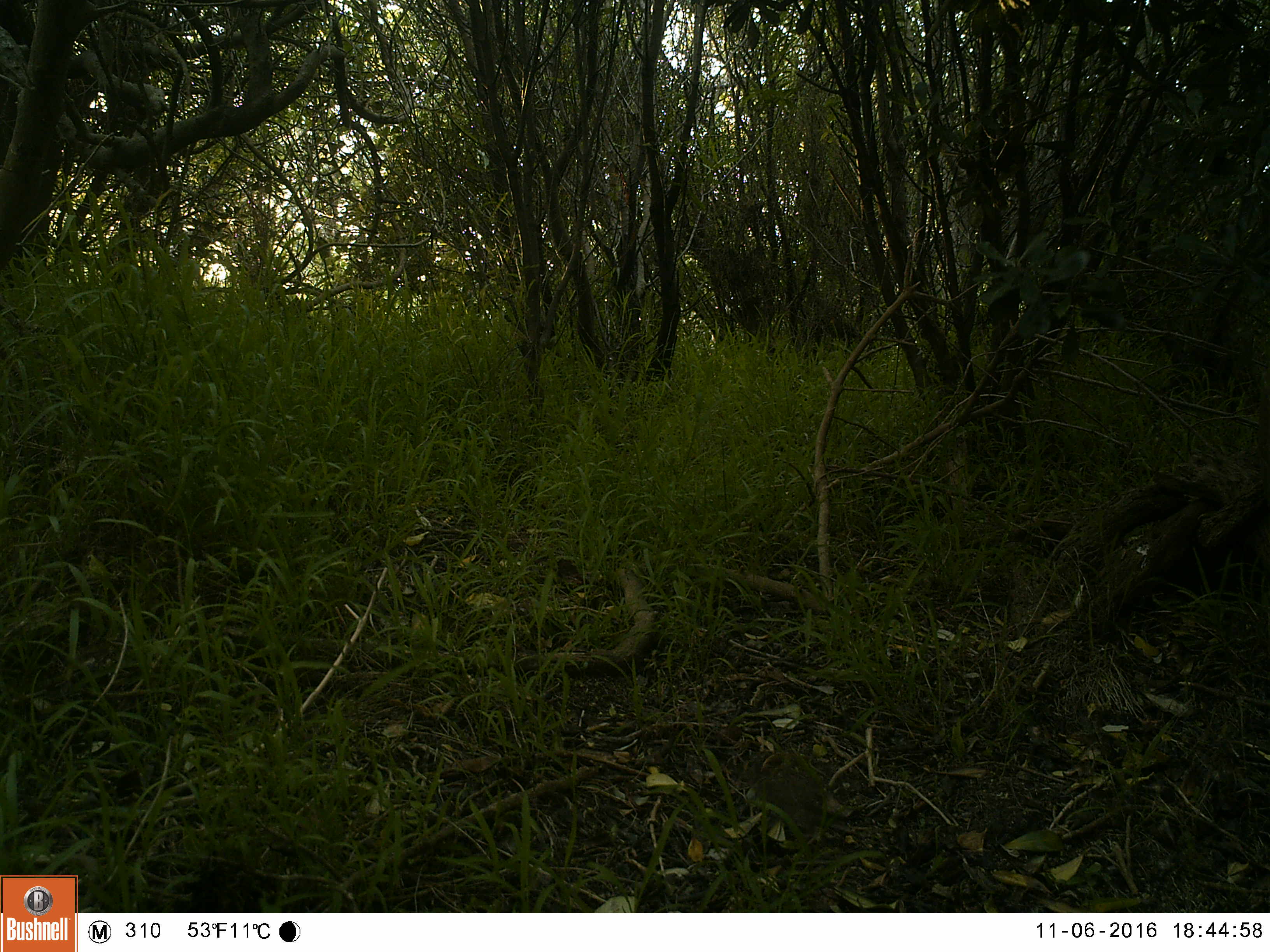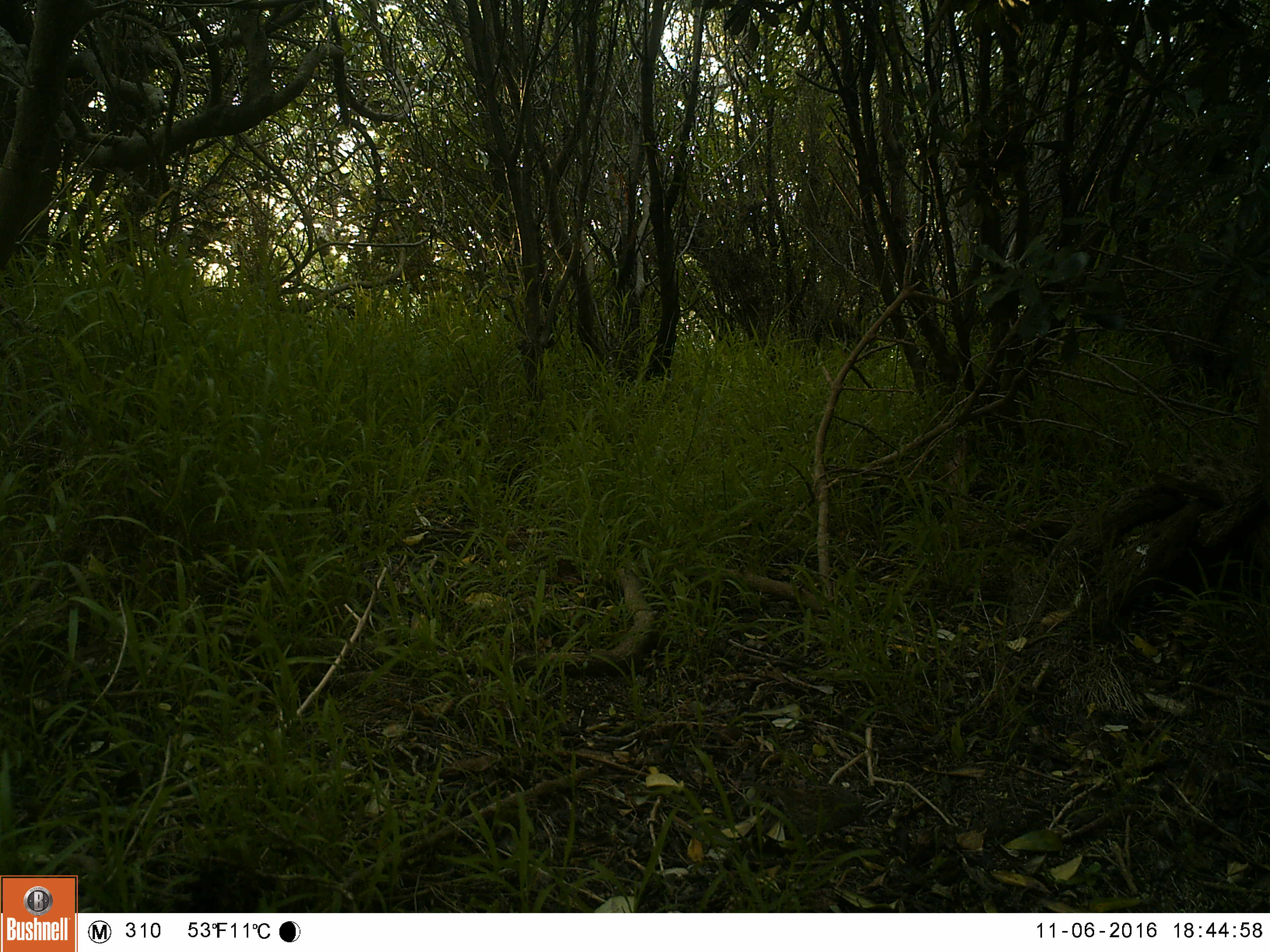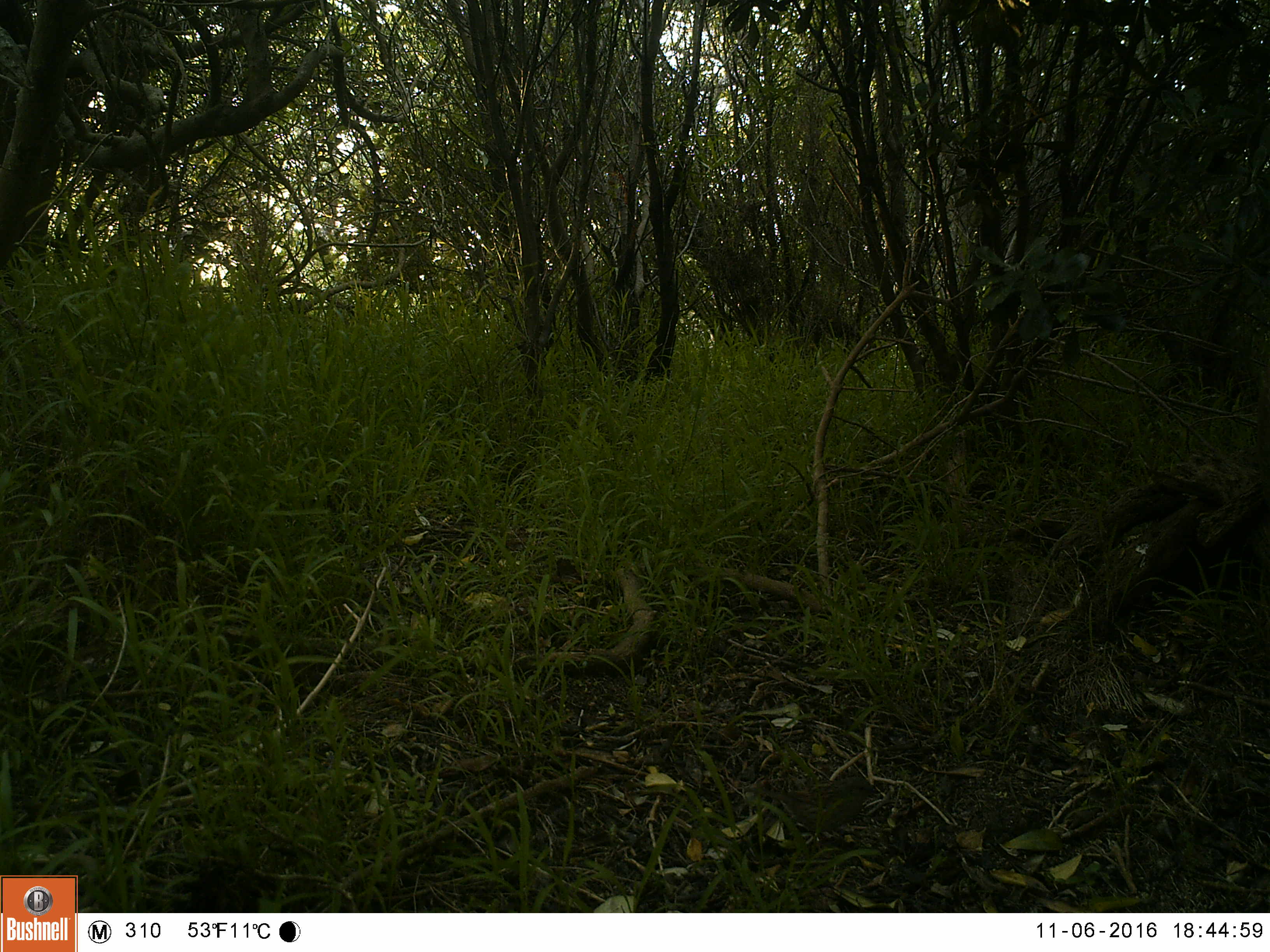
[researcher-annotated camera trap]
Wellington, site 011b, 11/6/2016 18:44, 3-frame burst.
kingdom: Animalia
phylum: Chordata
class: Aves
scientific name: Aves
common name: bird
Bird (Aves).